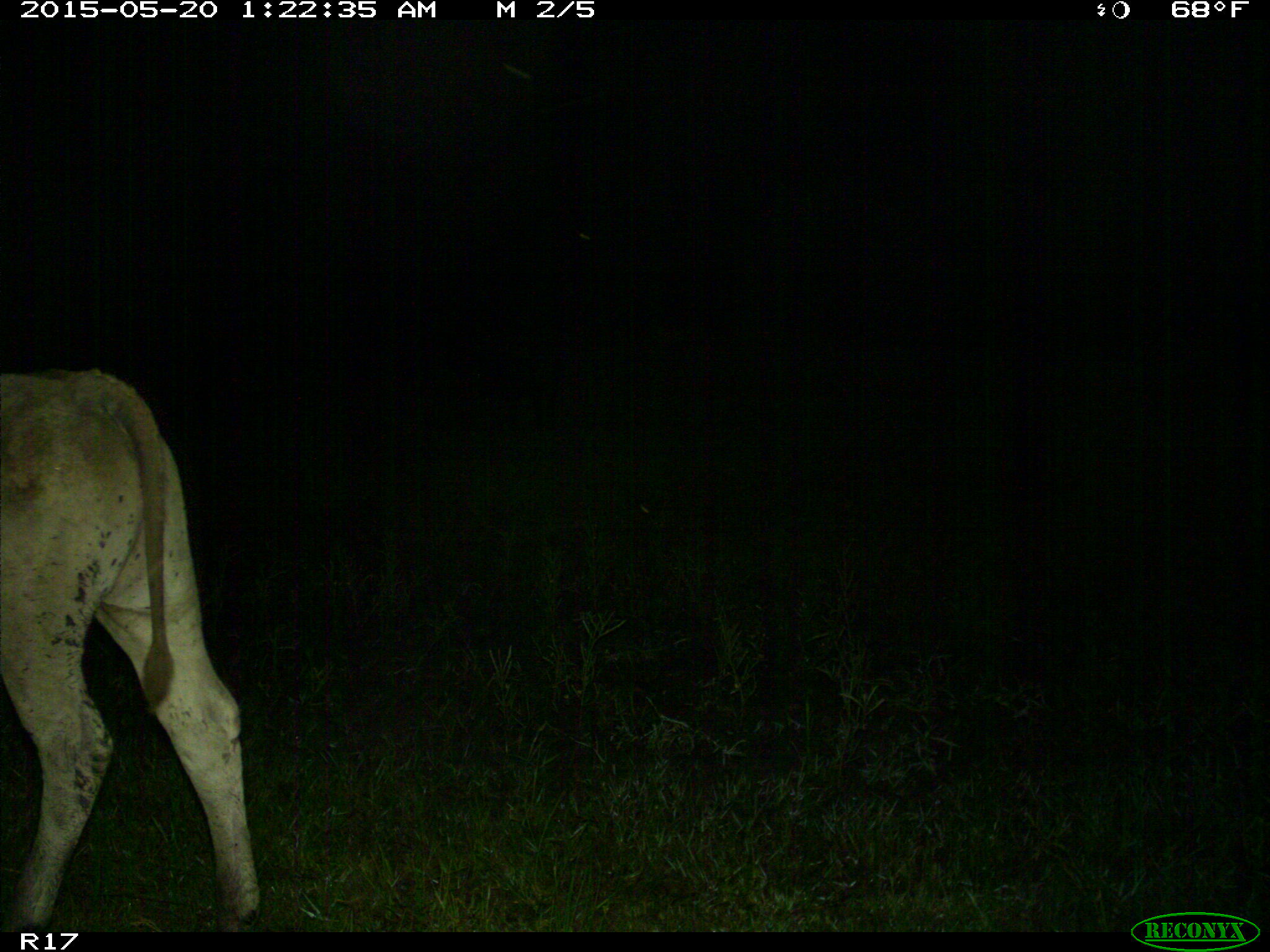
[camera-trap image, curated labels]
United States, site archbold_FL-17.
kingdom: Animalia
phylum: Chordata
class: Mammalia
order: Artiodactyla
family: Bovidae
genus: Bos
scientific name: Bos taurus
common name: domestic cow